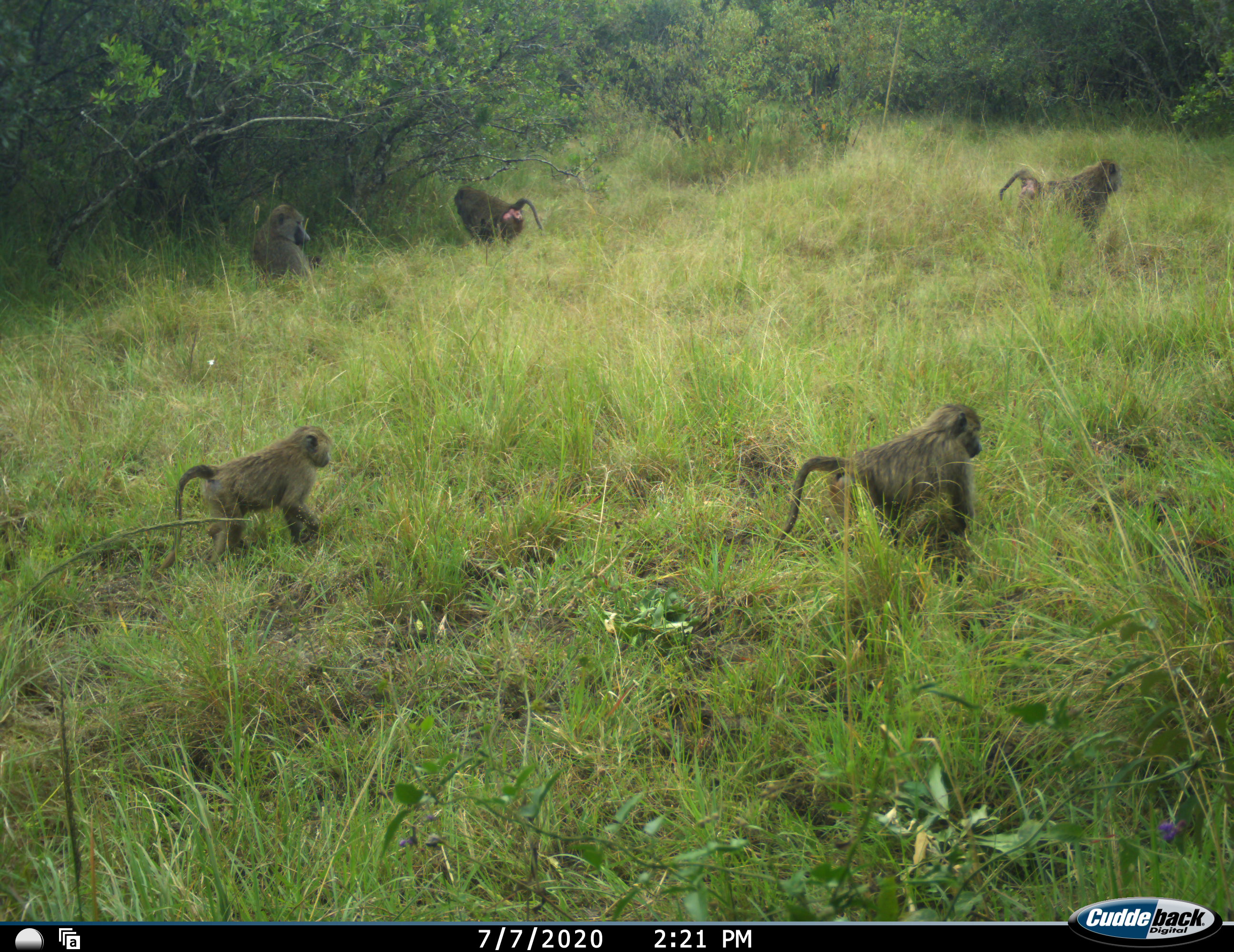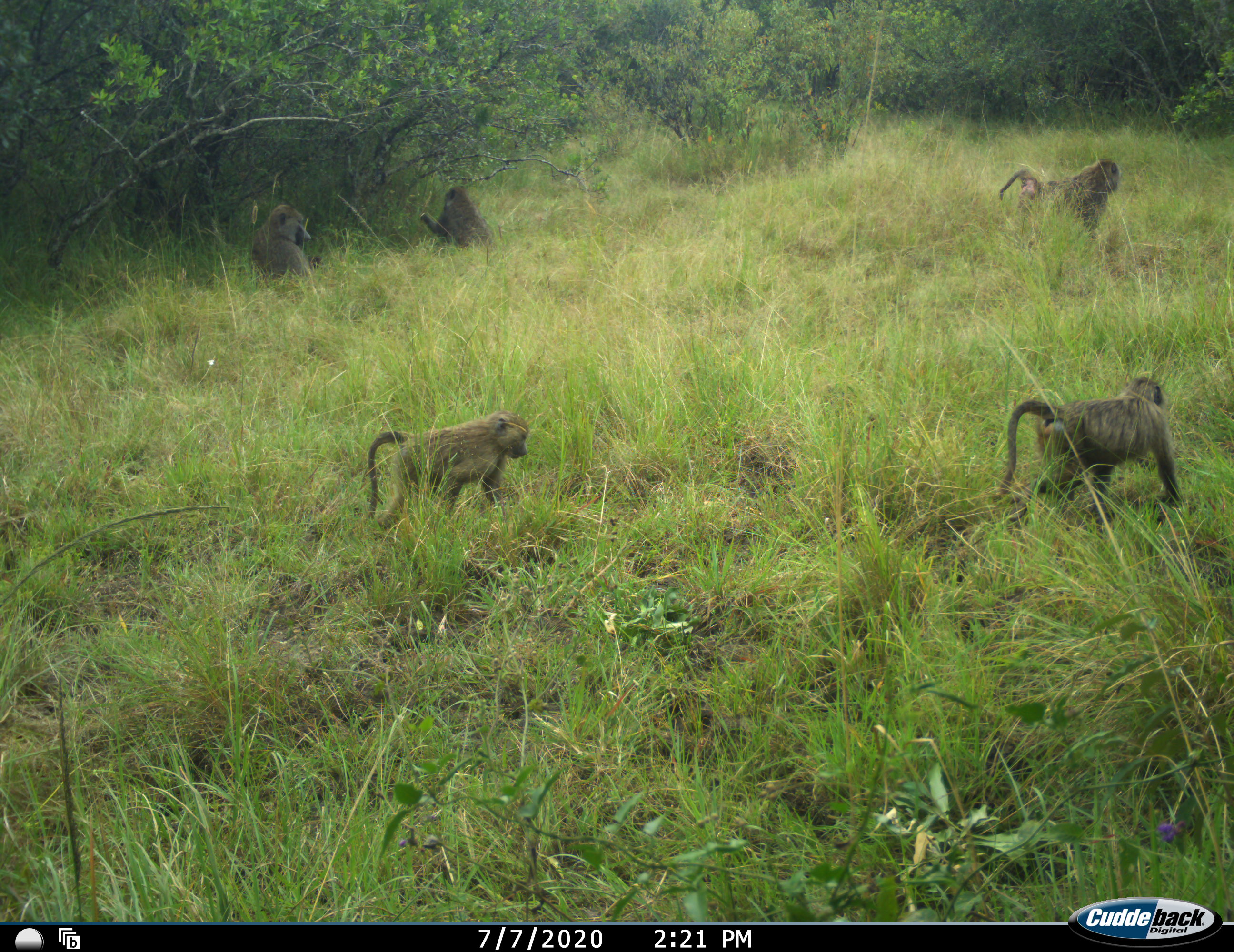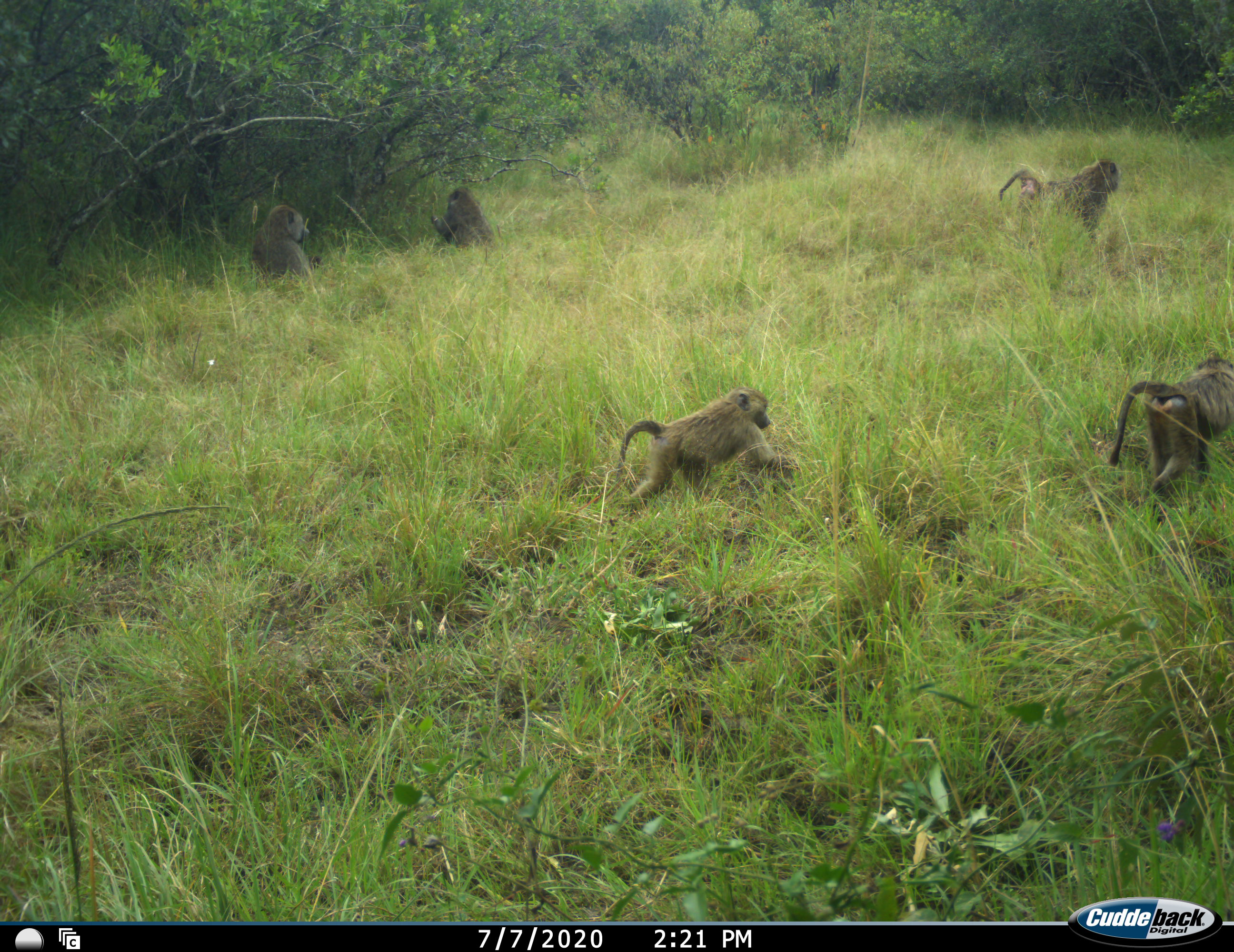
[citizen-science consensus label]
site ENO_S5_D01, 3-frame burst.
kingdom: Animalia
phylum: Chordata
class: Mammalia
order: Primates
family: Cercopithecidae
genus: Papio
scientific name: Papio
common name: baboon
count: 5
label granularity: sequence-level